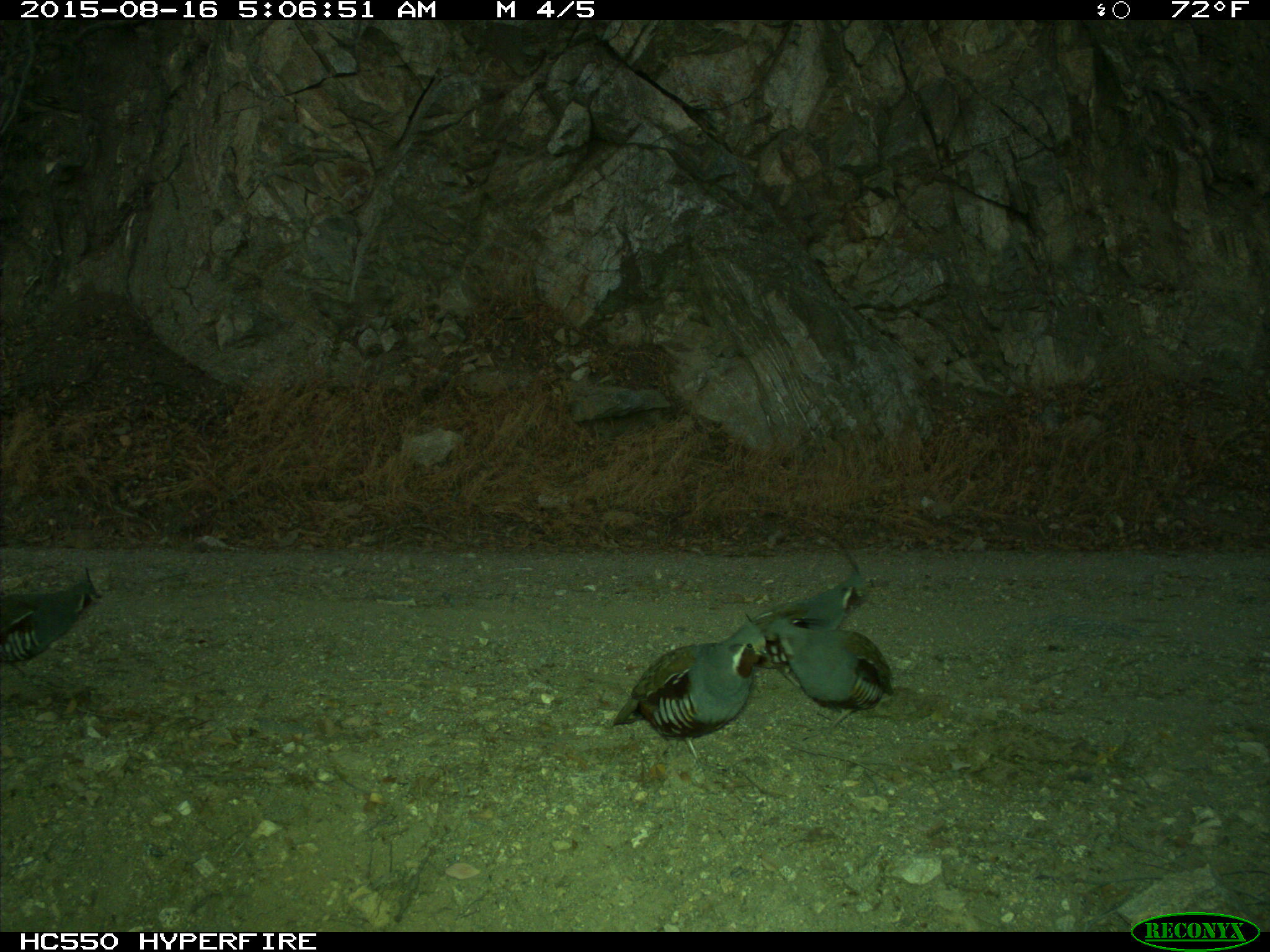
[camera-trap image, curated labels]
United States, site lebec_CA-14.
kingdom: Animalia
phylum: Chordata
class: Aves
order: Galliformes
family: Odontophoridae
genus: Callipepla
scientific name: Callipepla californica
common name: california quail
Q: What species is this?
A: Callipepla californica (california quail).